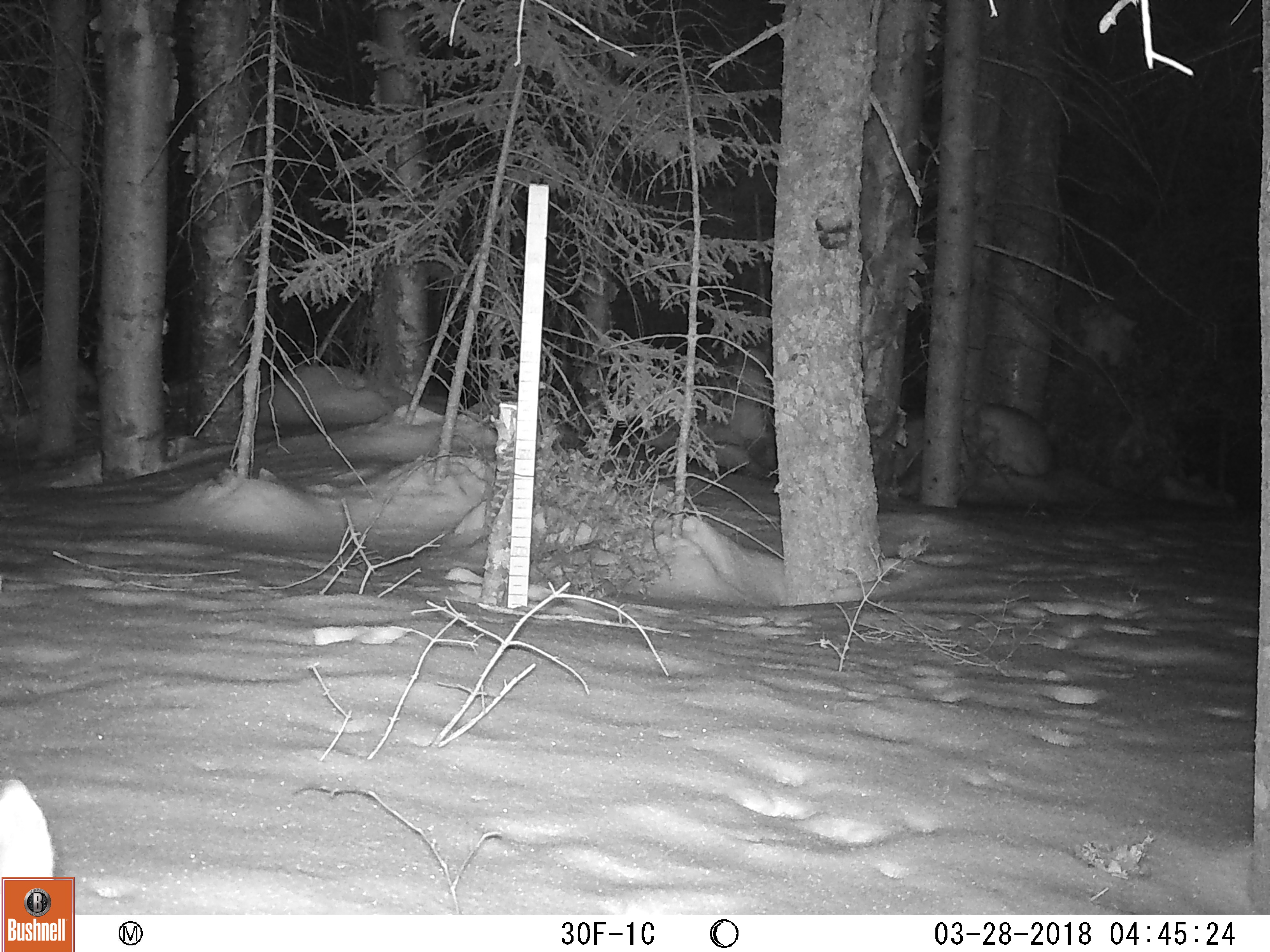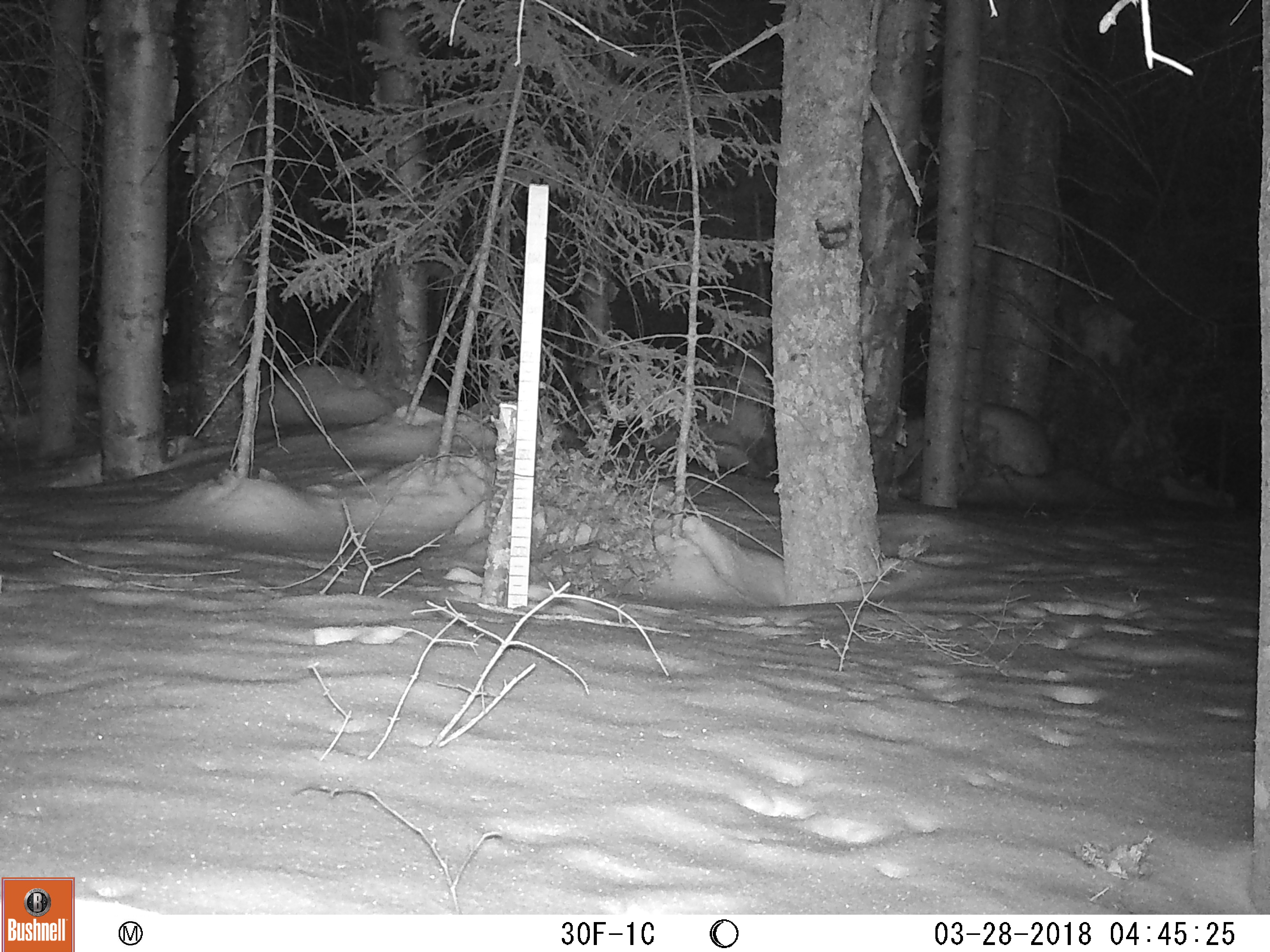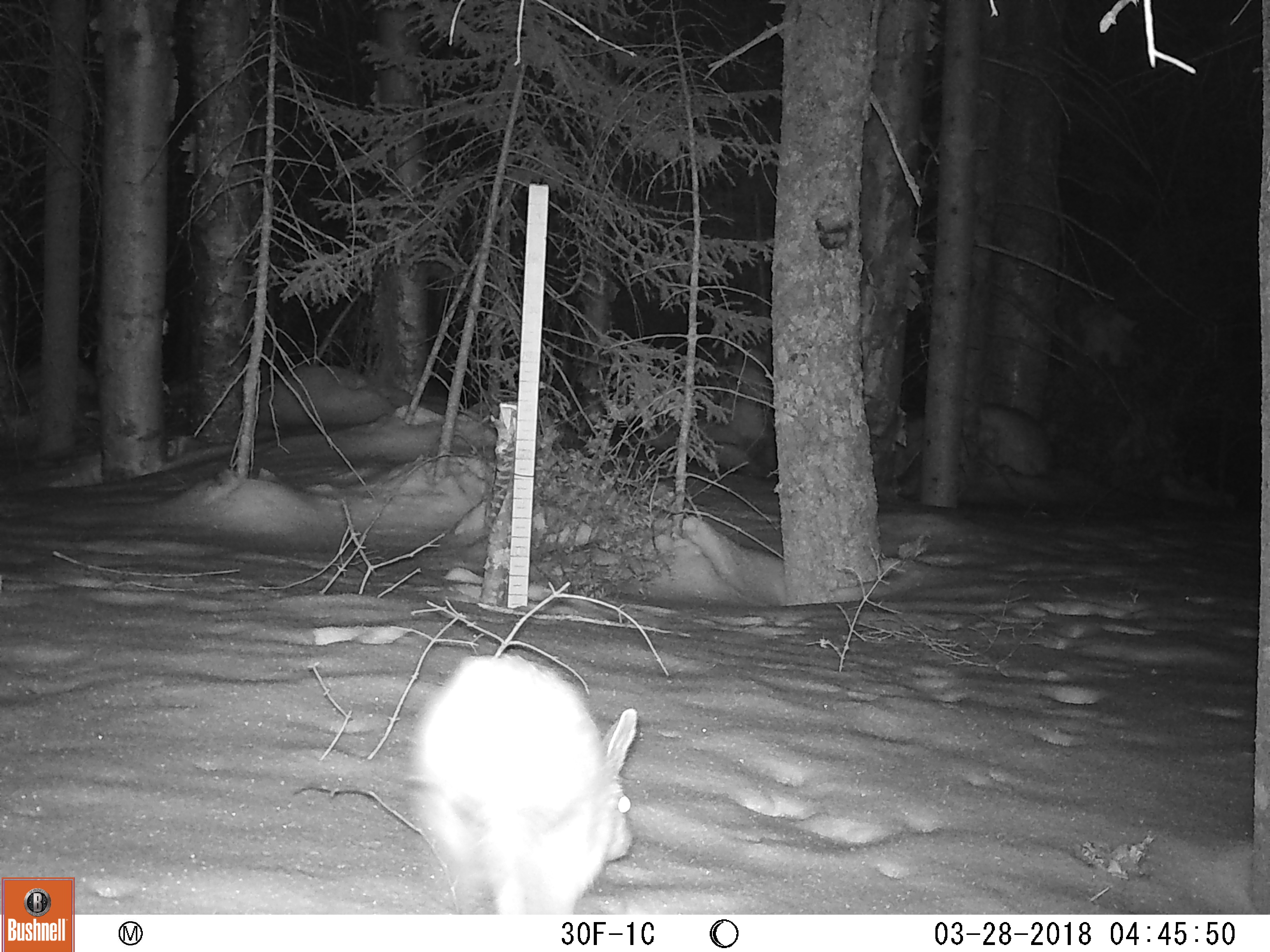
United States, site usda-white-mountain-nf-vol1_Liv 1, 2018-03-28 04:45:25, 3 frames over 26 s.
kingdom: Animalia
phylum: Chordata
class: Mammalia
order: Lagomorpha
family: Leporidae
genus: Lepus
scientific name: Lepus americanus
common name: snowshoe hare